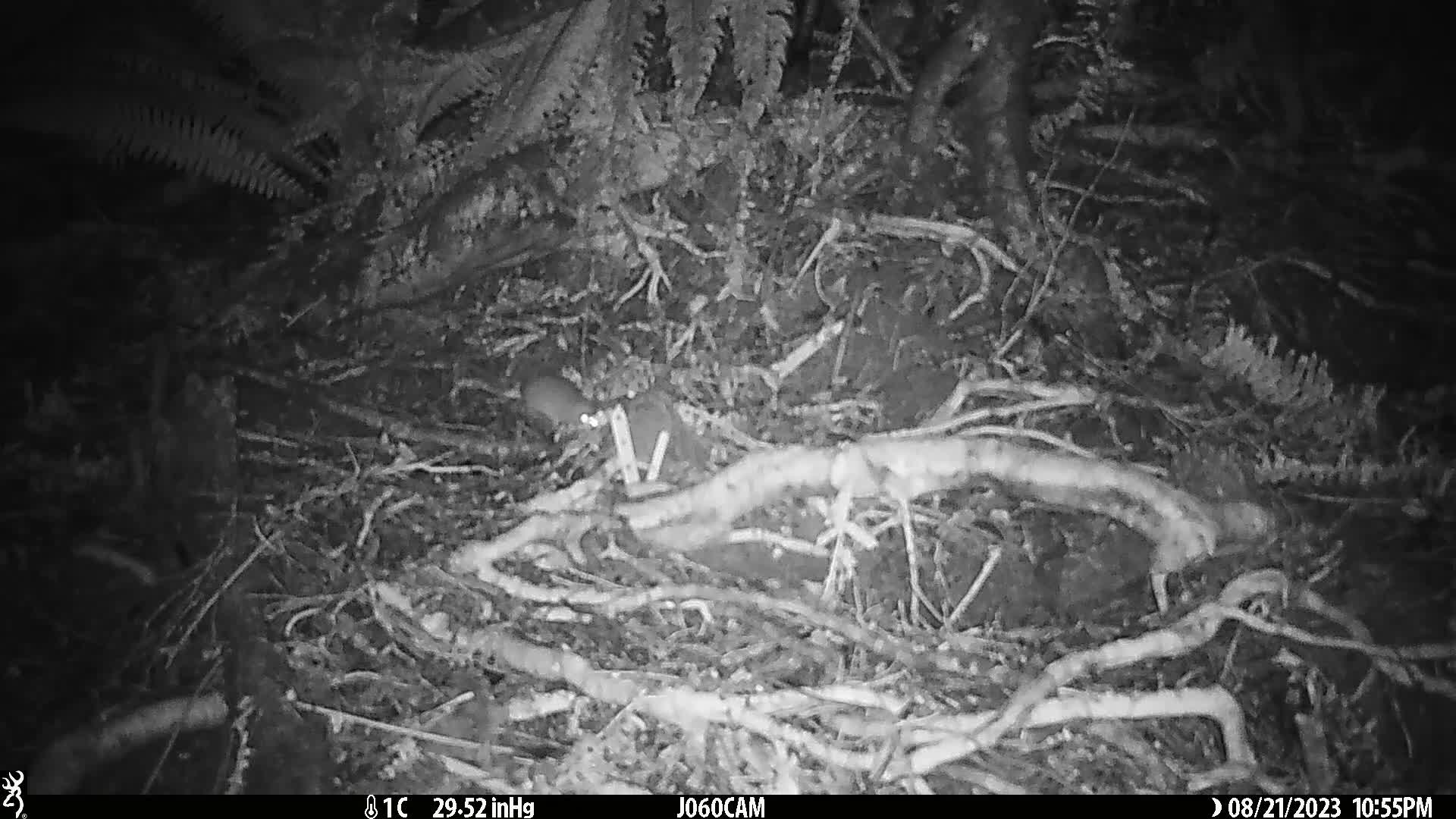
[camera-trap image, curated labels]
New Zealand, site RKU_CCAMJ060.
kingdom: Animalia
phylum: Chordata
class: Mammalia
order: Rodentia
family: Muridae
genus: Rattus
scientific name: Rattus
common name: rat